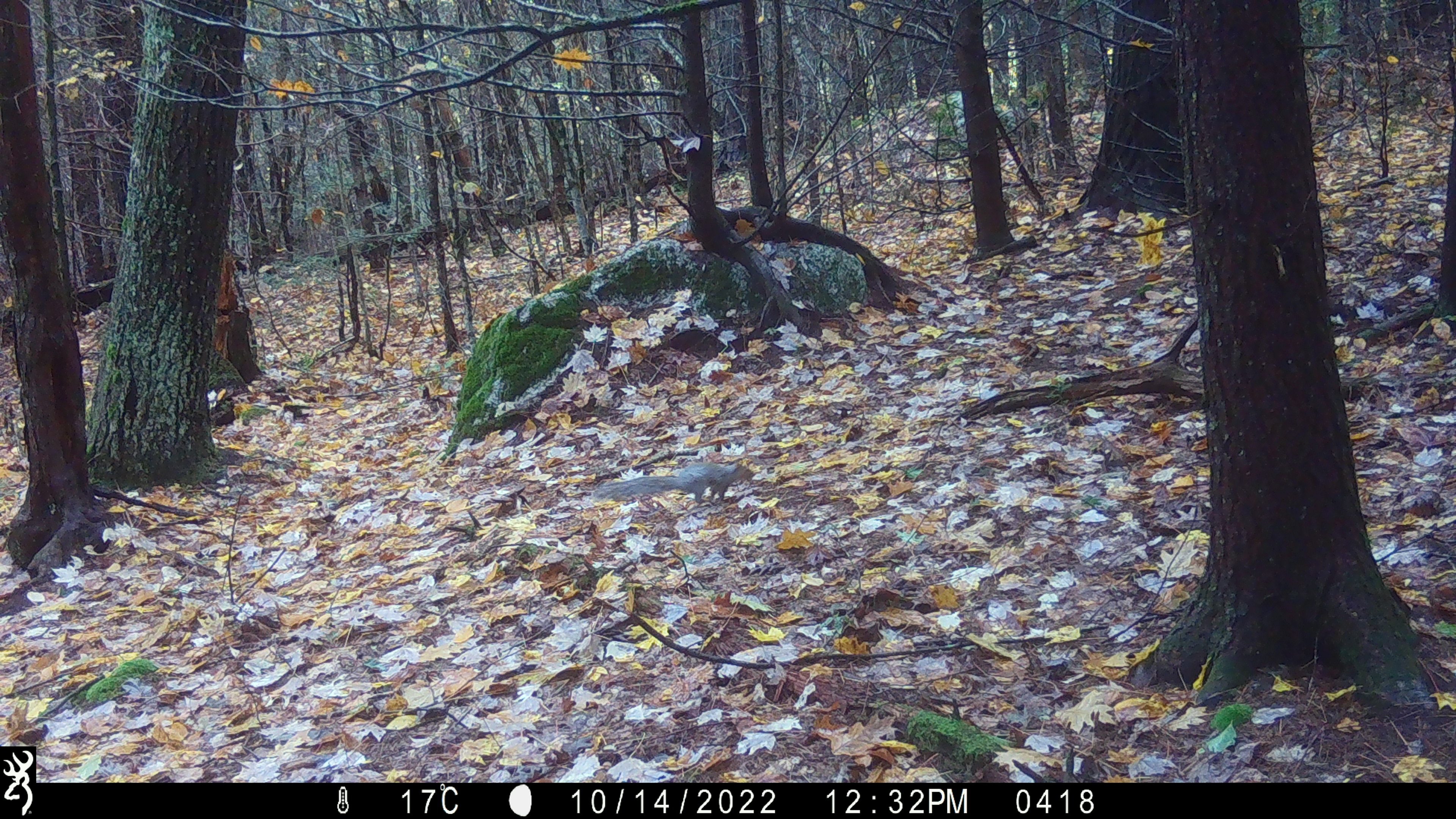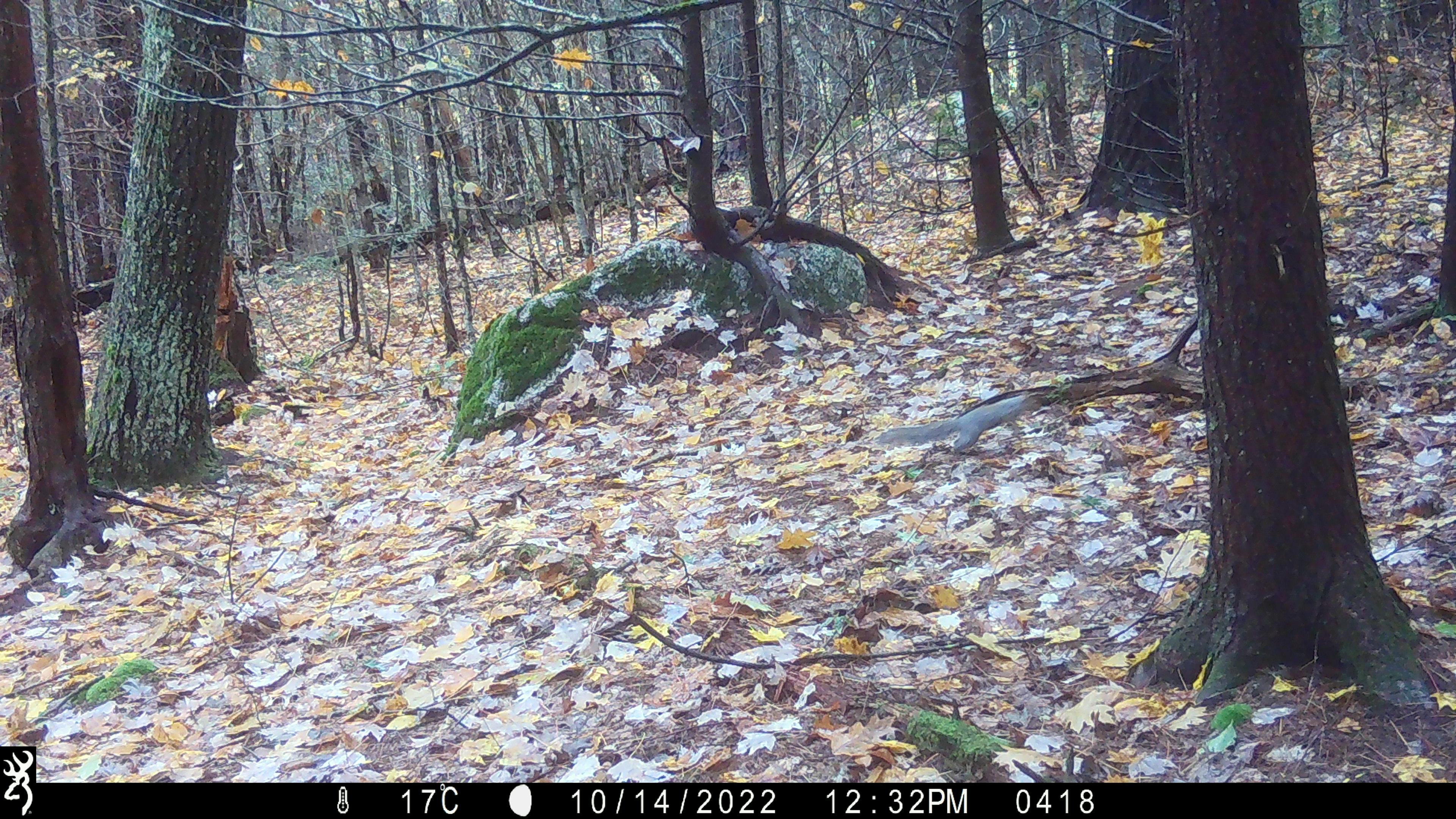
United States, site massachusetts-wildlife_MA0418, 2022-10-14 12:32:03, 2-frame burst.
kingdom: Animalia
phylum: Chordata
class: Mammalia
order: Rodentia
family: Sciuridae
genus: Sciurus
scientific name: Sciurus carolinensis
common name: gray squirrel